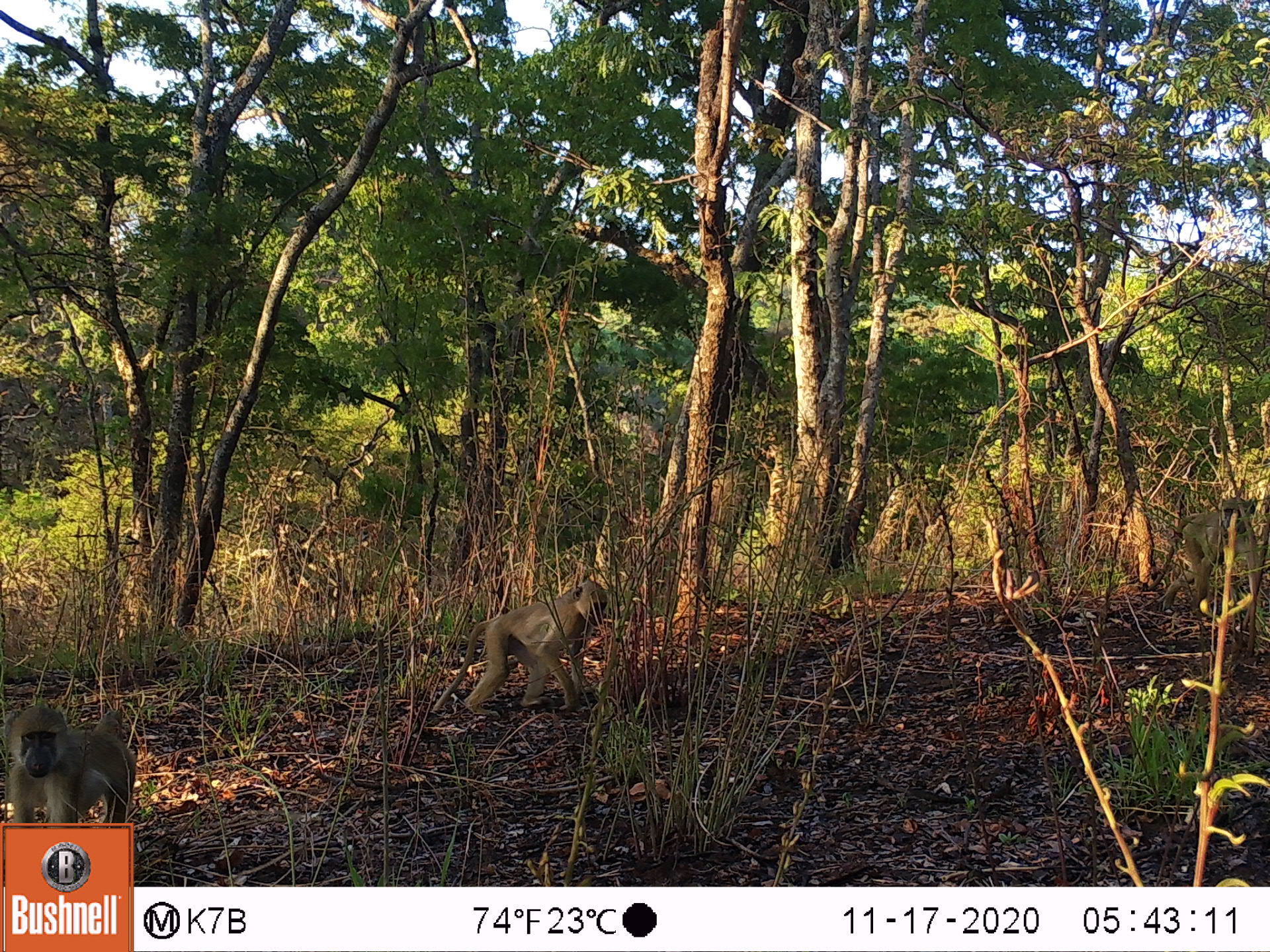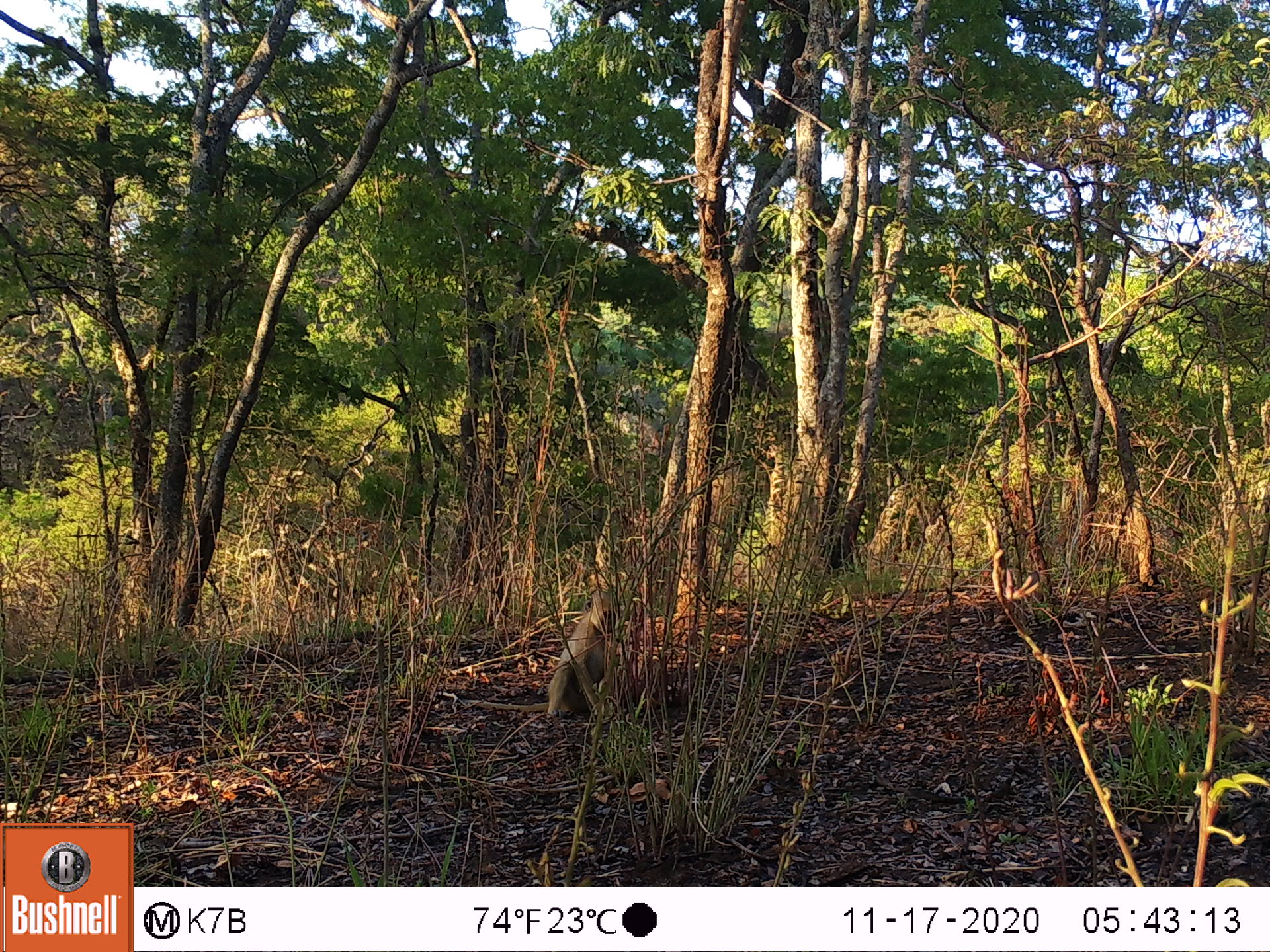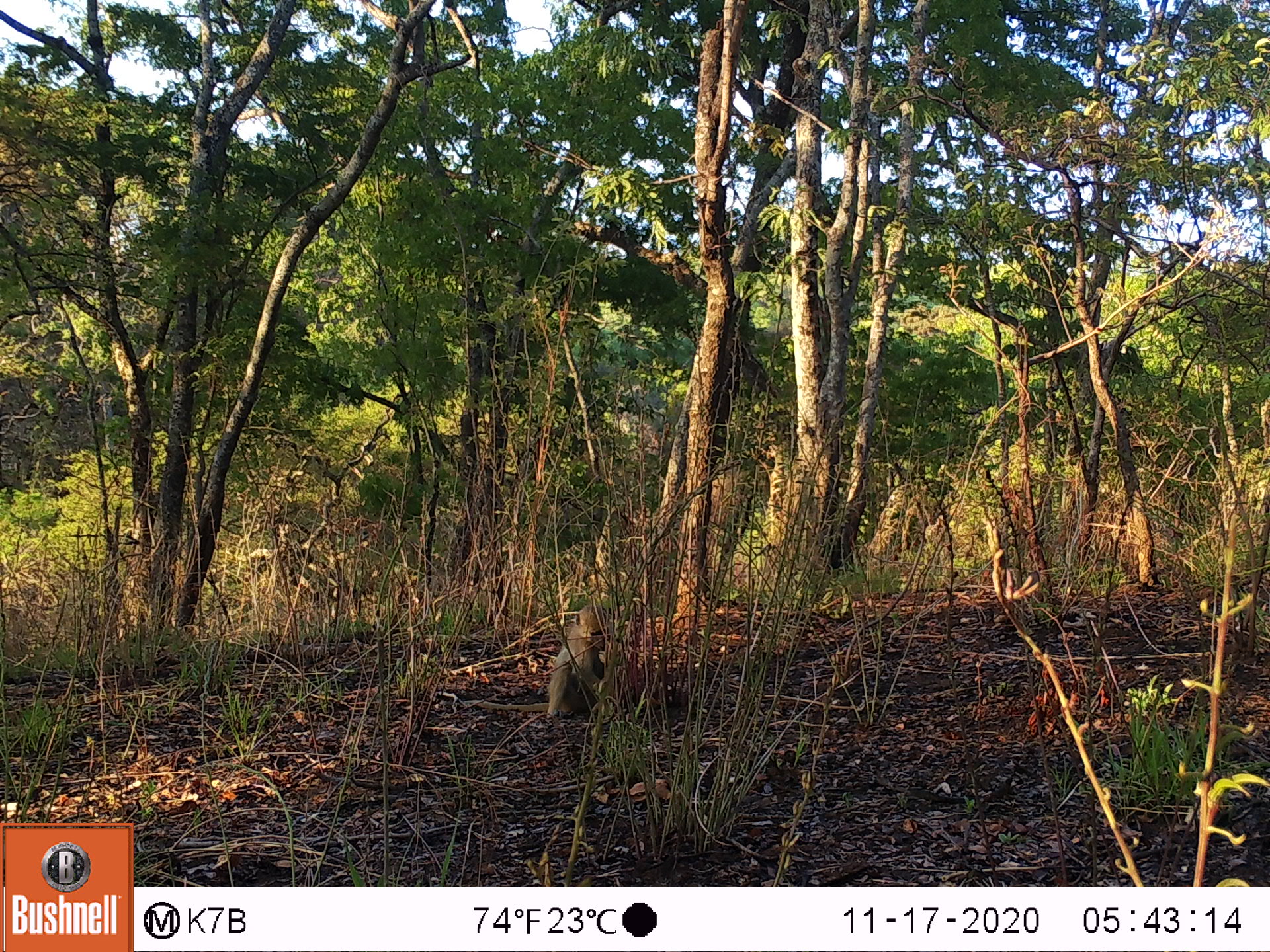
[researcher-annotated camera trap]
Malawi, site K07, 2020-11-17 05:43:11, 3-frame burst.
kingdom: Animalia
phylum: Chordata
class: Mammalia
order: Primates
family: Cercopithecidae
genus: Papio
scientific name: Papio cynocephalus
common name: yellow baboon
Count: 3.